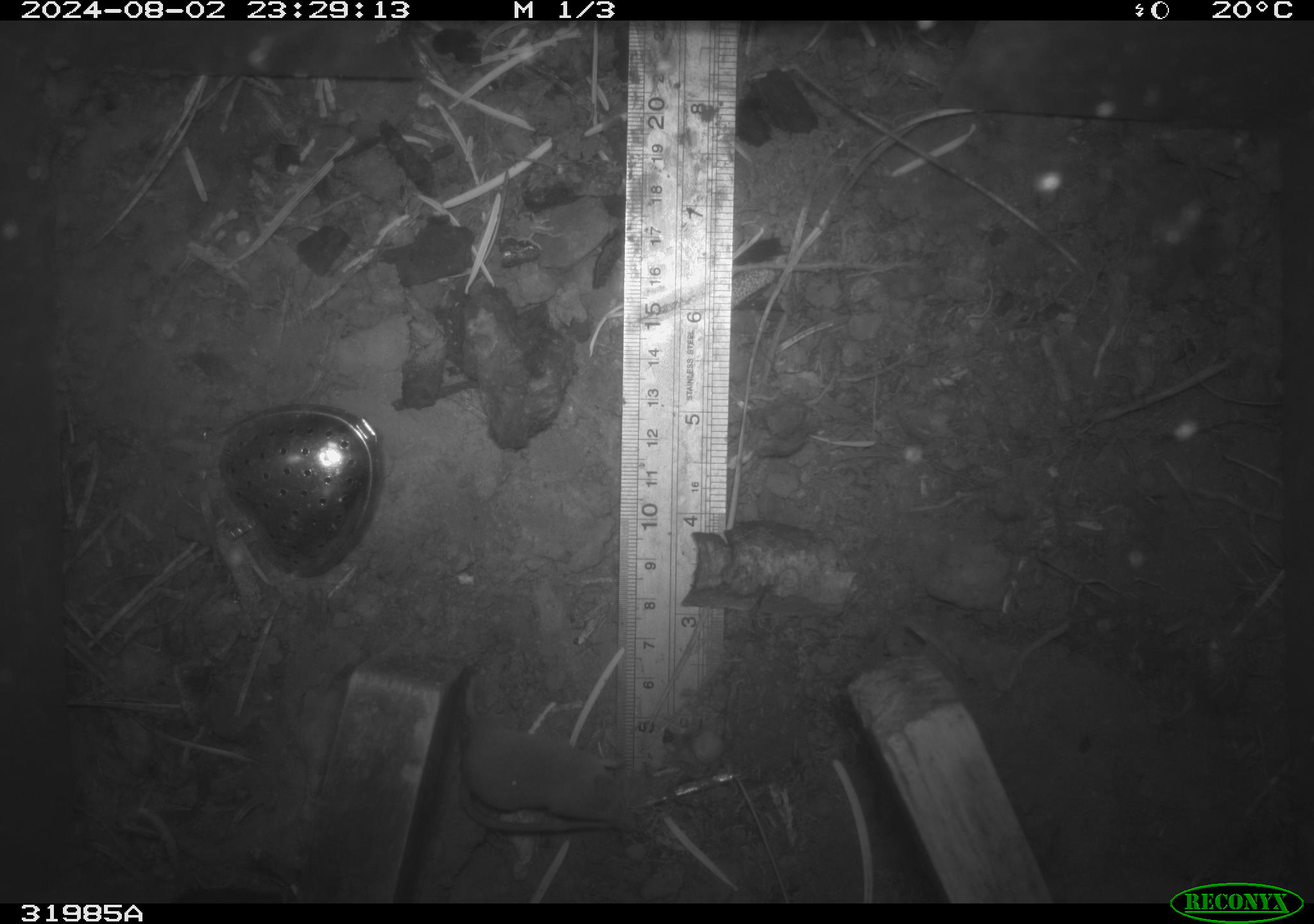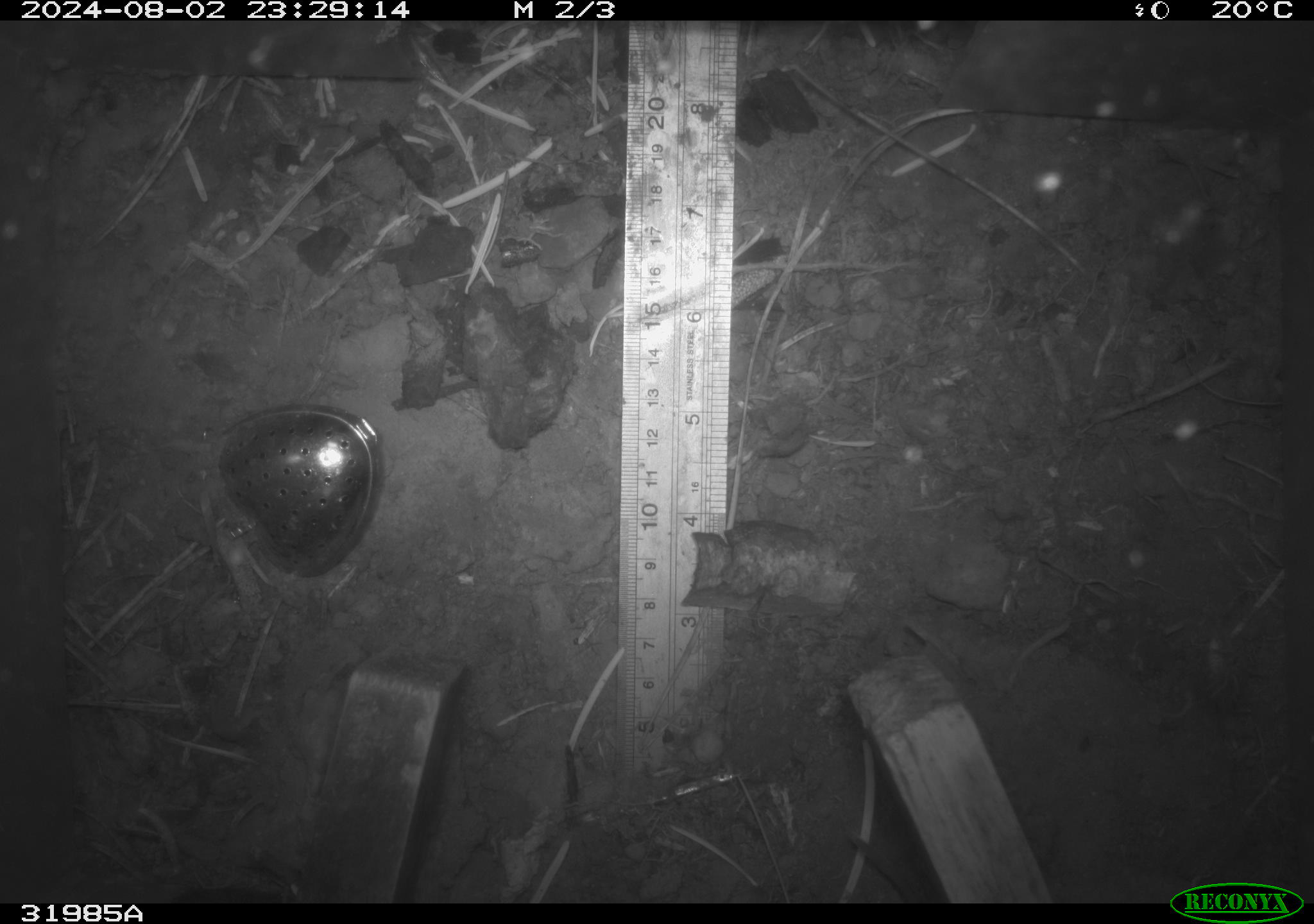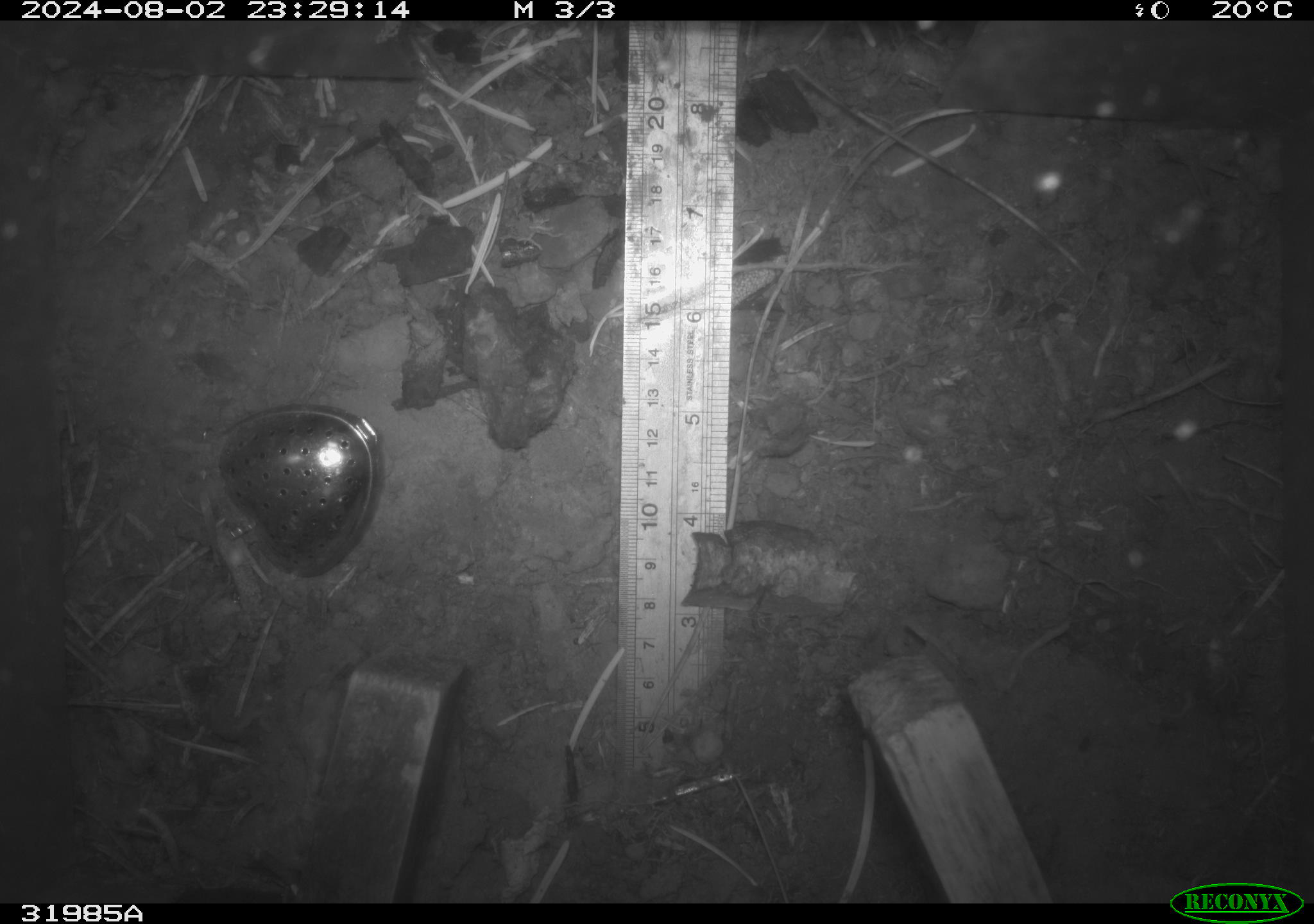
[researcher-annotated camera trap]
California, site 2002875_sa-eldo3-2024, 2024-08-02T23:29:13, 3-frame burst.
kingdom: Animalia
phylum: Chordata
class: Mammalia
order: Eulipotyphla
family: Soricidae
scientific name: Soricidae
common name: shrews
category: soricidae family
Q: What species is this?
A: Soricidae family (shrews) (Soricidae).